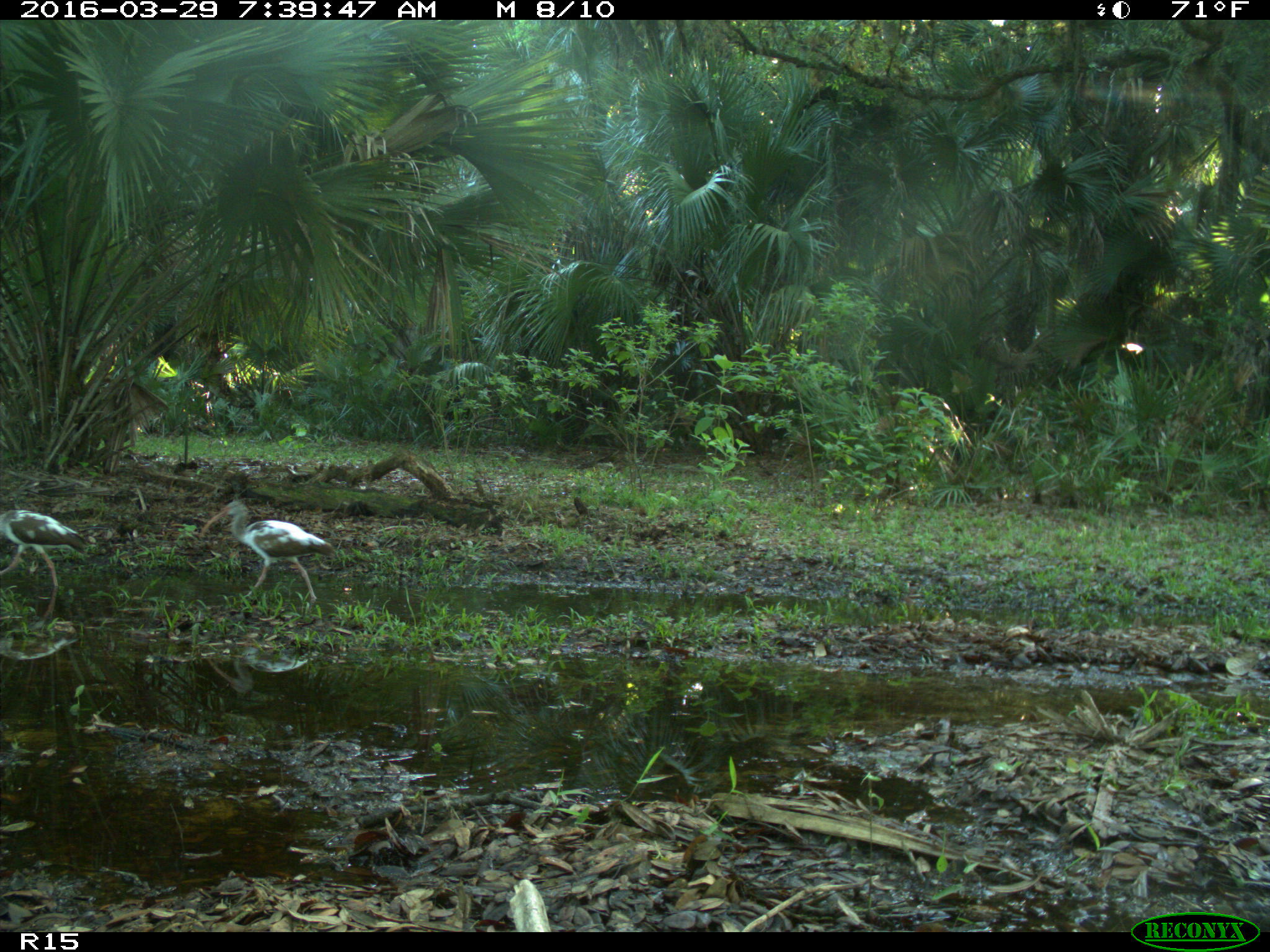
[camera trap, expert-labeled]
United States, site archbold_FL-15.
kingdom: Animalia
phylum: Chordata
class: Aves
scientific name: Aves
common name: birds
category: unidentified bird